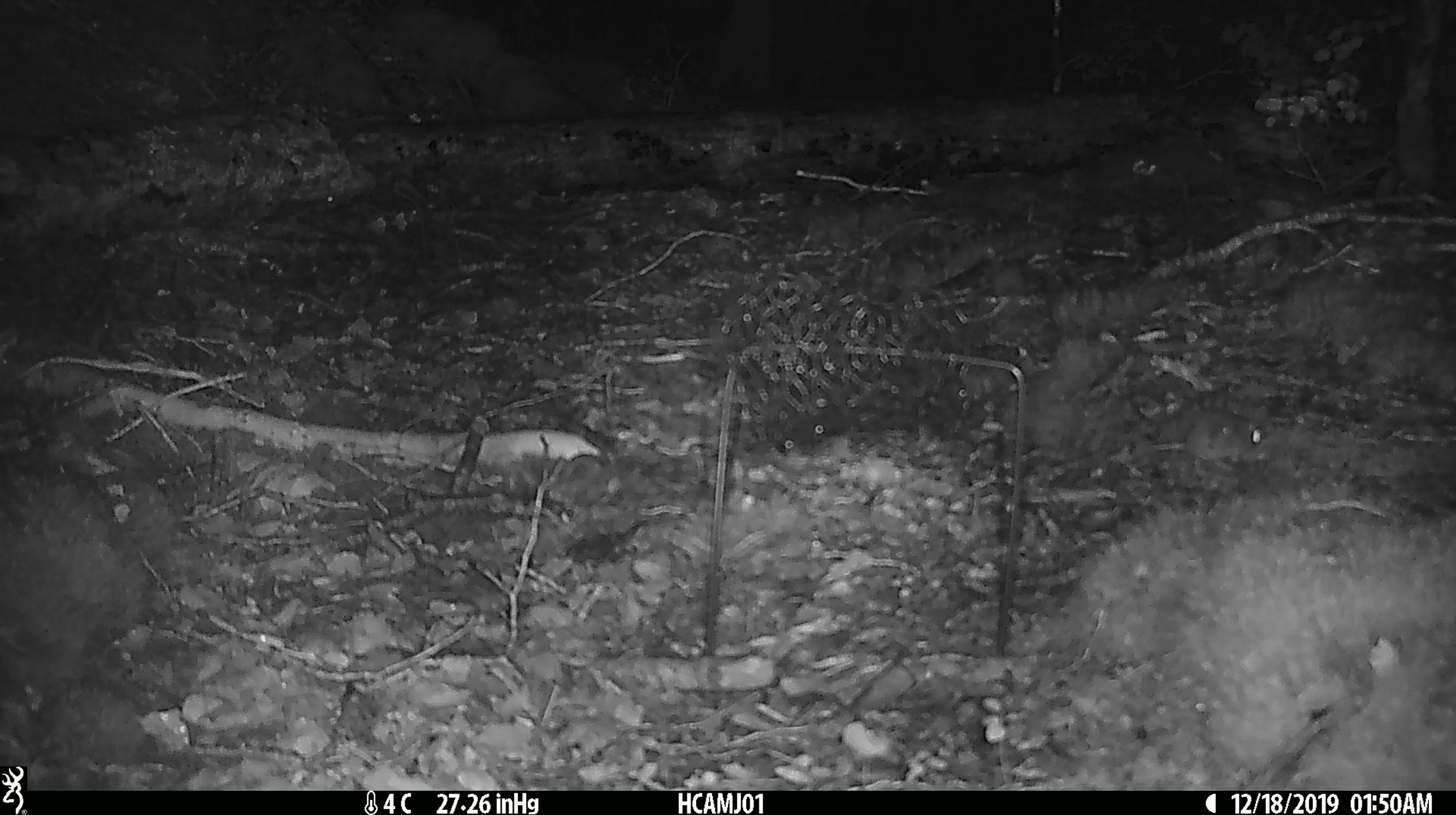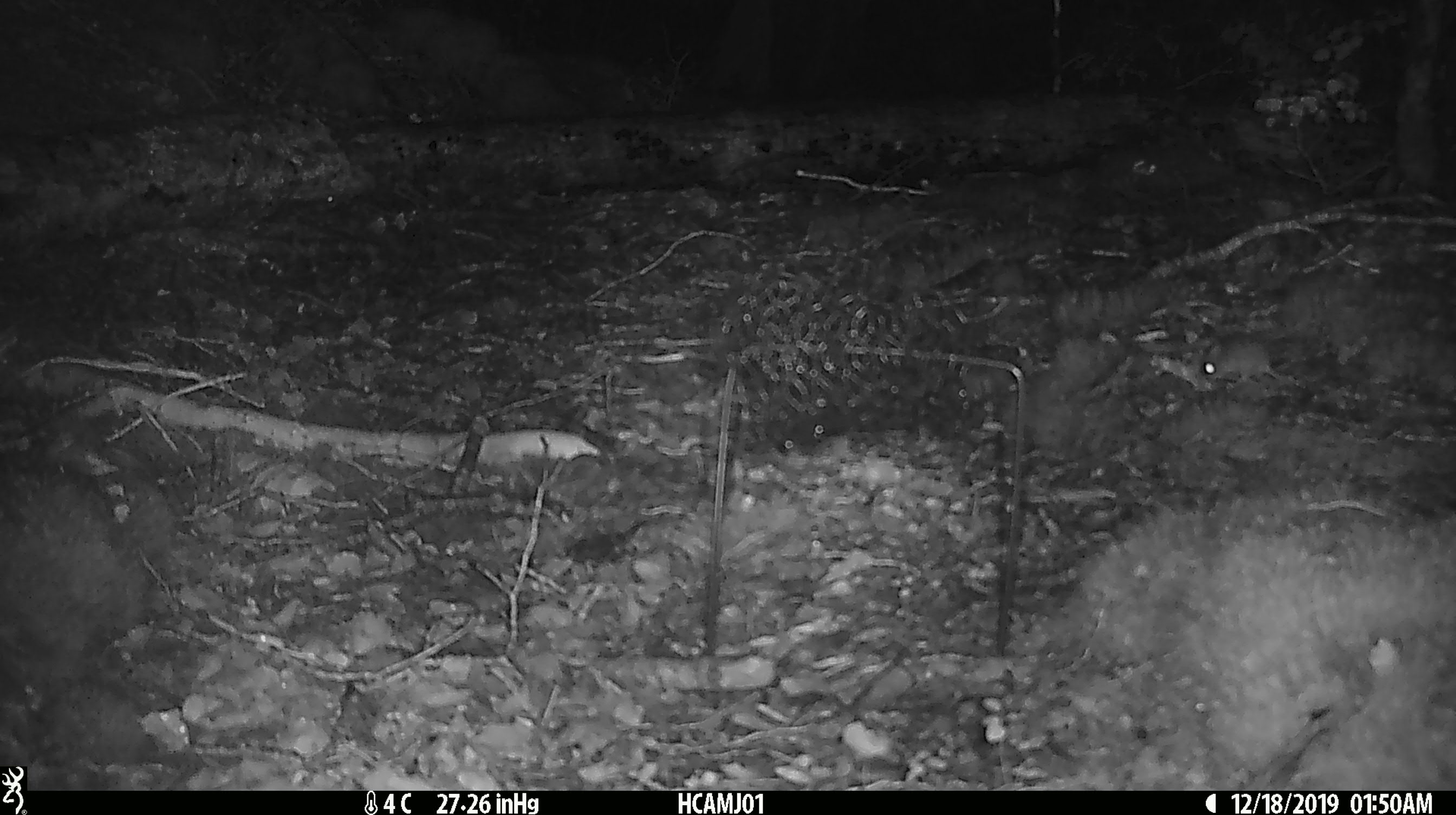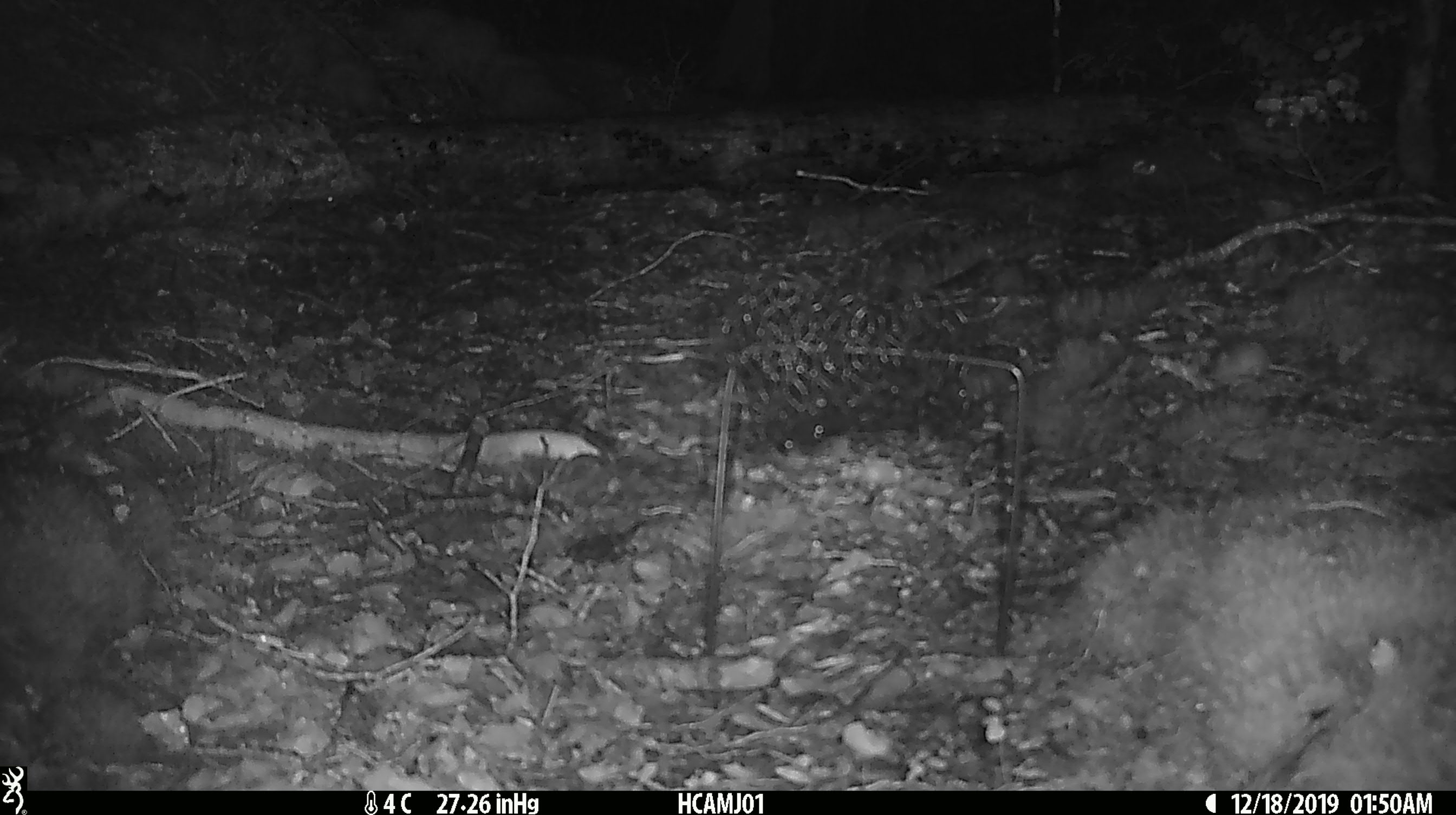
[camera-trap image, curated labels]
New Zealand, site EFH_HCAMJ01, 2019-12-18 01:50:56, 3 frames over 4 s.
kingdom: Animalia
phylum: Chordata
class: Mammalia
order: Rodentia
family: Muridae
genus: Mus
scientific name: Mus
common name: mouse